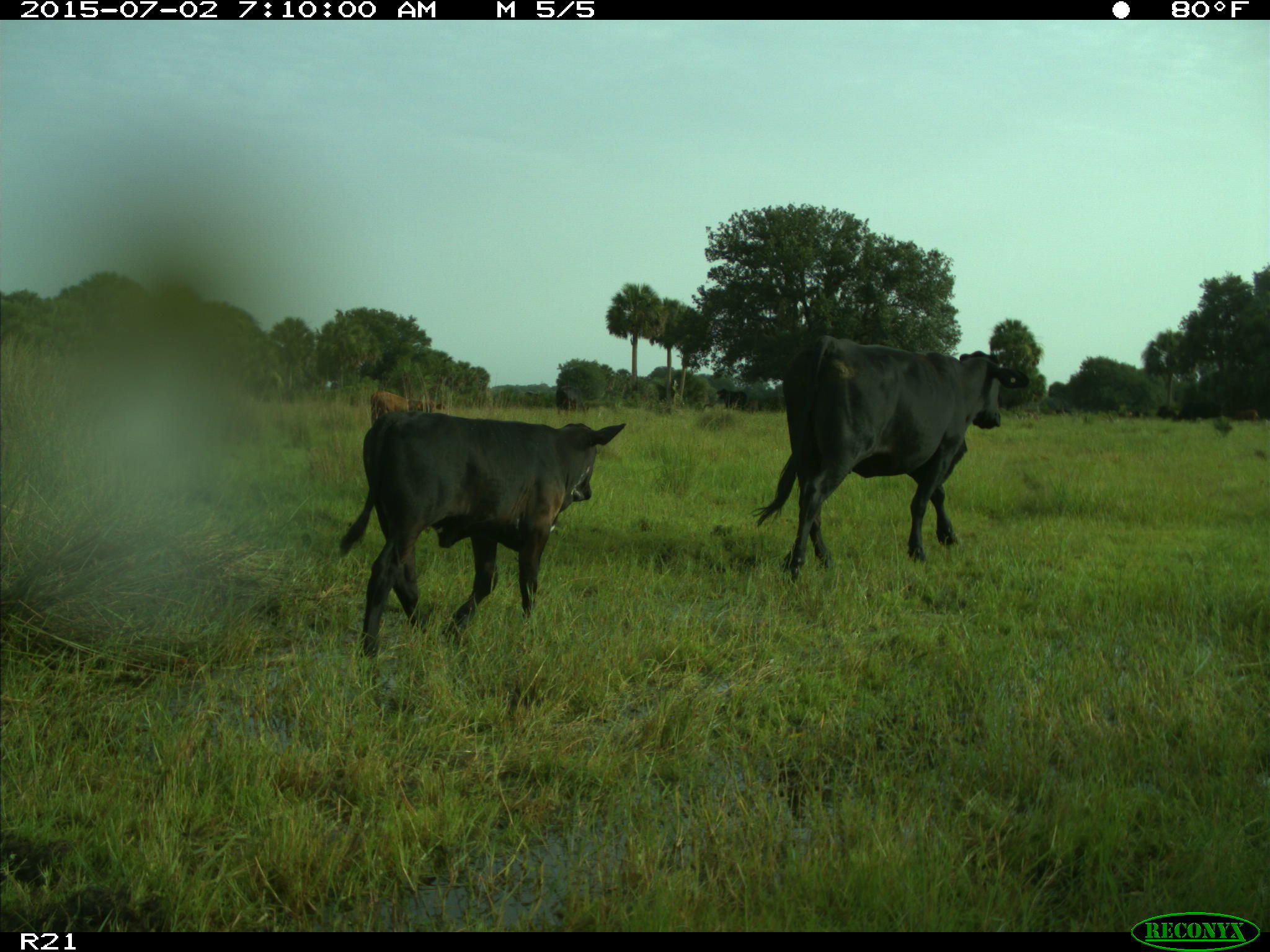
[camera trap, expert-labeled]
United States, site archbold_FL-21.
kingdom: Animalia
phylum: Chordata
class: Mammalia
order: Artiodactyla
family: Bovidae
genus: Bos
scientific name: Bos taurus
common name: domestic cow